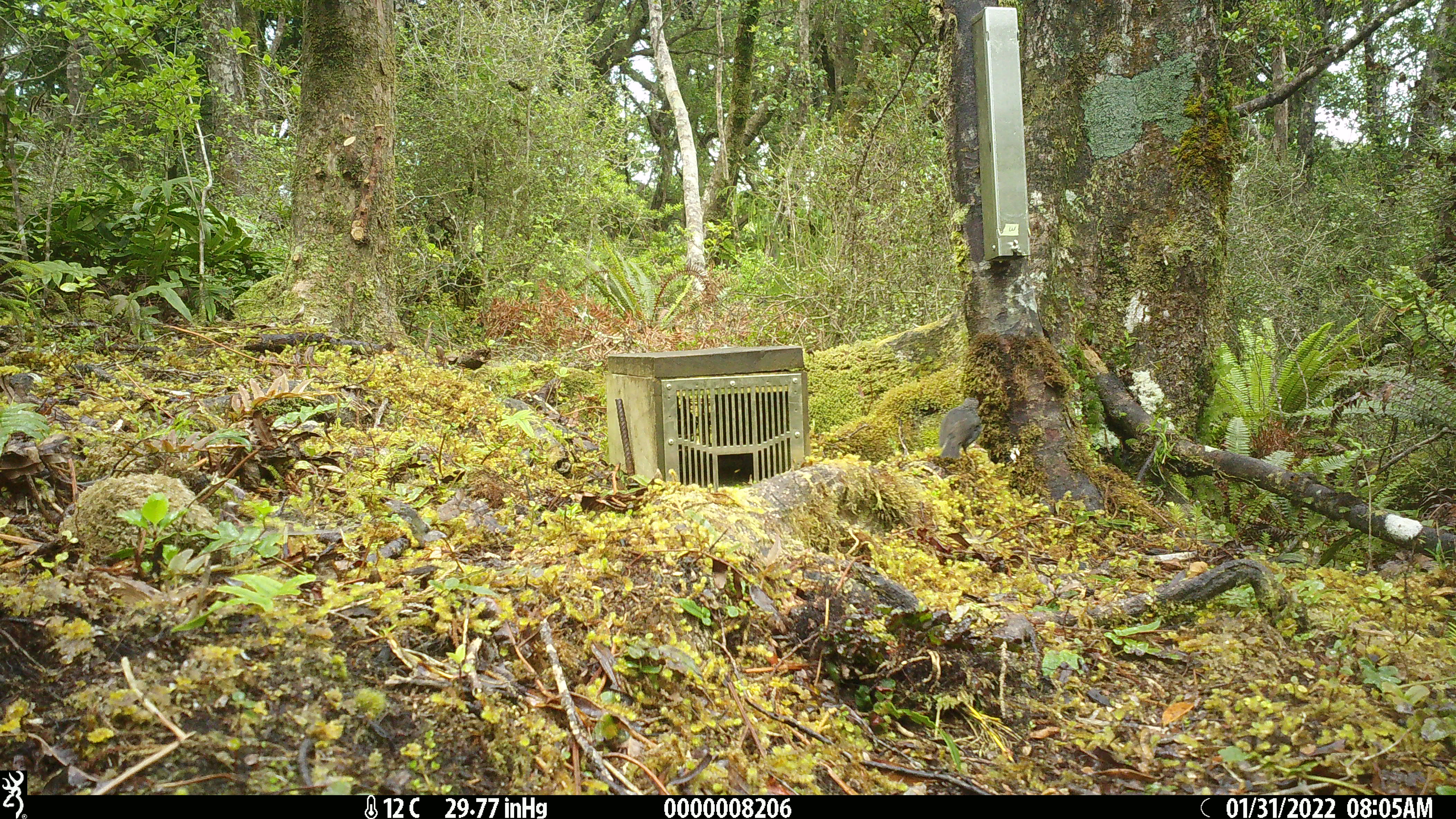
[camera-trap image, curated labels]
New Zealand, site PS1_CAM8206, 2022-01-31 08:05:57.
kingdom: Animalia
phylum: Chordata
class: Aves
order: Passeriformes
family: Petroicidae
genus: Petroica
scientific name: Petroica australis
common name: new zealand robin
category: robin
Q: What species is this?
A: Robin (new zealand robin) (Petroica australis).